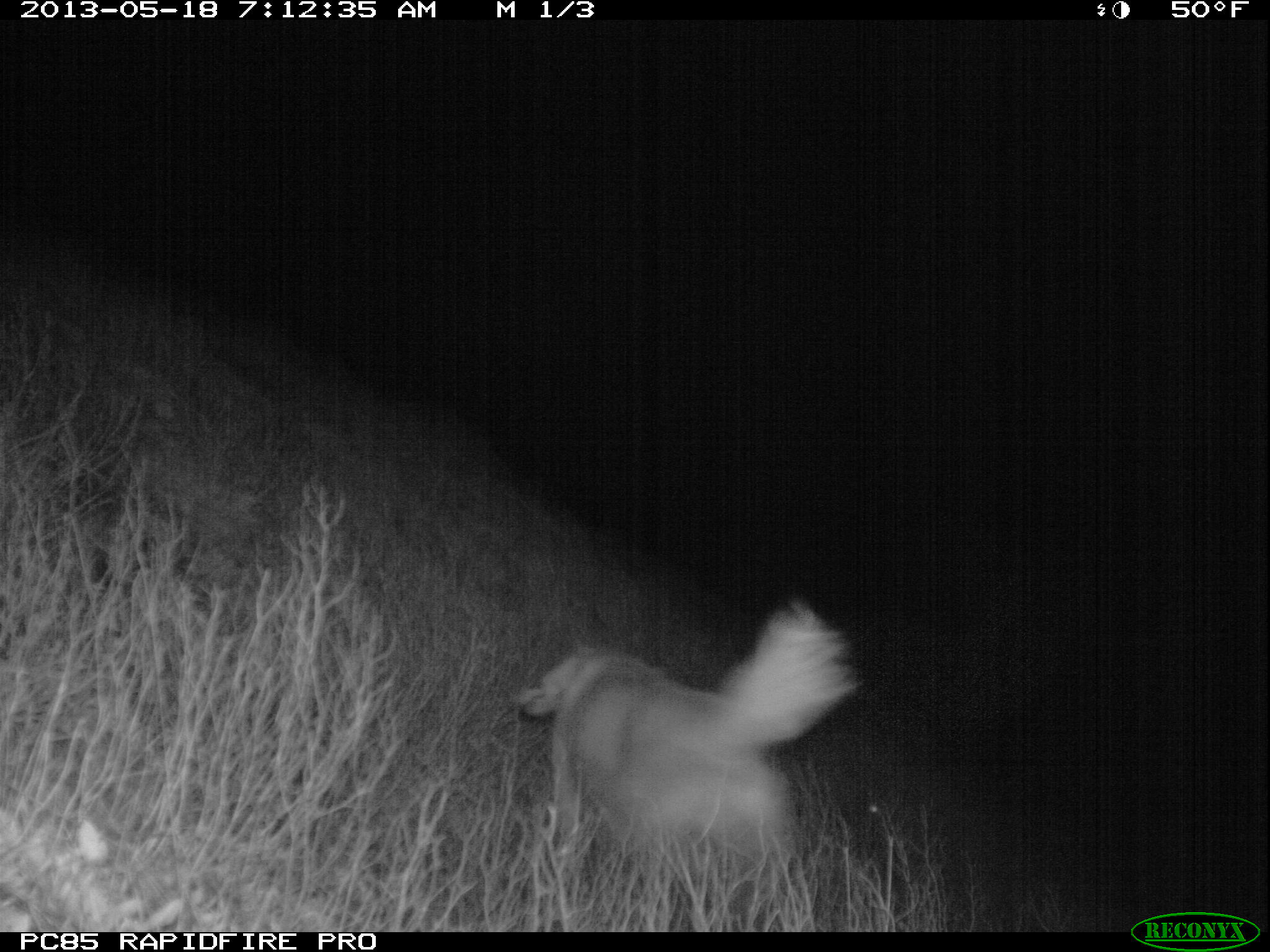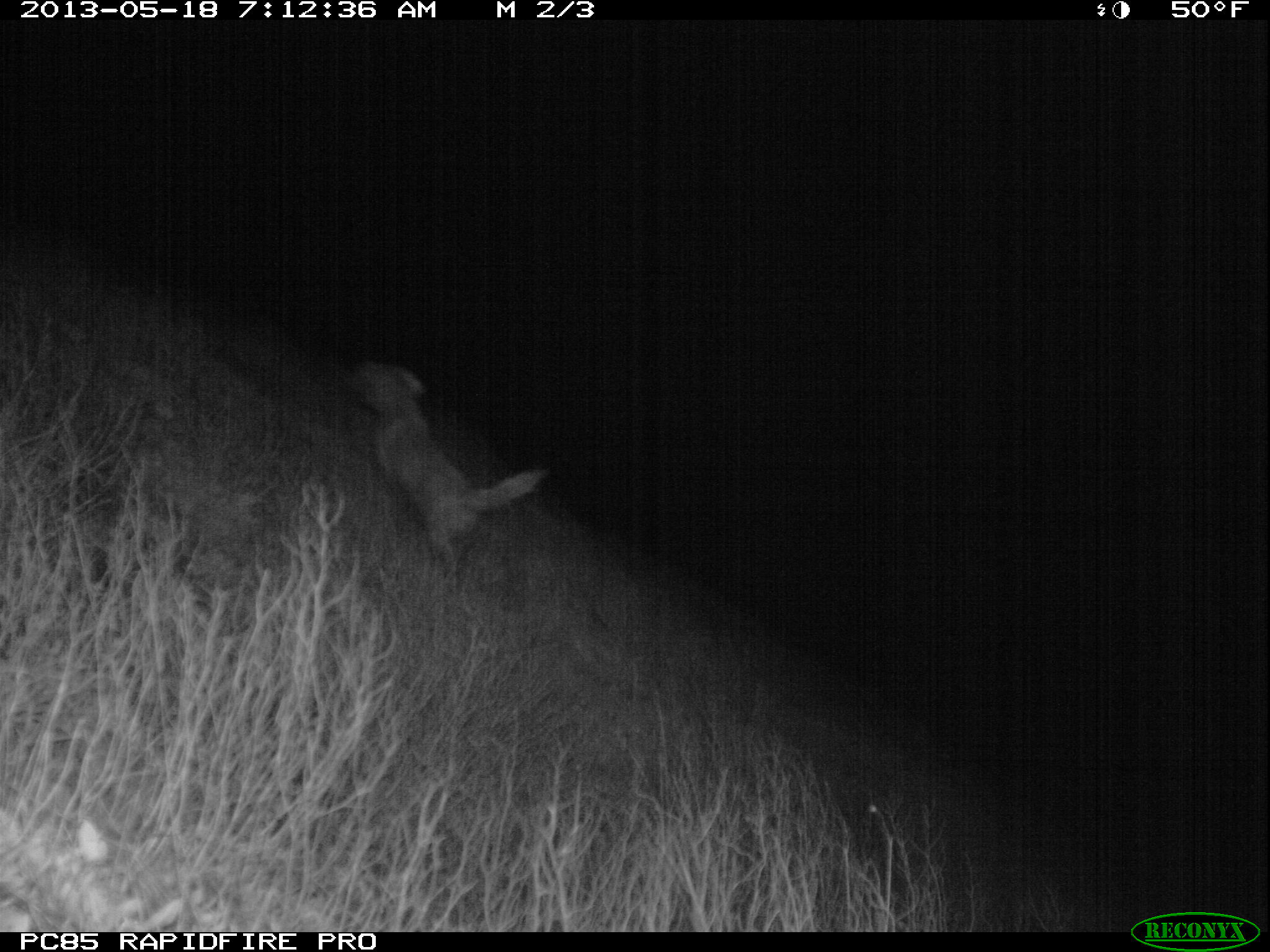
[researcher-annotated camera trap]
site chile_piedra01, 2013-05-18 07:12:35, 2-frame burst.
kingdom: Animalia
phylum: Chordata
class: Mammalia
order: Carnivora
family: Canidae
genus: Canis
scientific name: Canis familiaris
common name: domestic dog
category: dog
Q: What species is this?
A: Dog (domestic dog) (Canis familiaris).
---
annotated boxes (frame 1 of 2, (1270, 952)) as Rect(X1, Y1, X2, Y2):
dog: Rect(509, 601, 859, 899)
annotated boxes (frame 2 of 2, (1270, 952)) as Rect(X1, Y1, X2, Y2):
dog: Rect(342, 358, 549, 586)